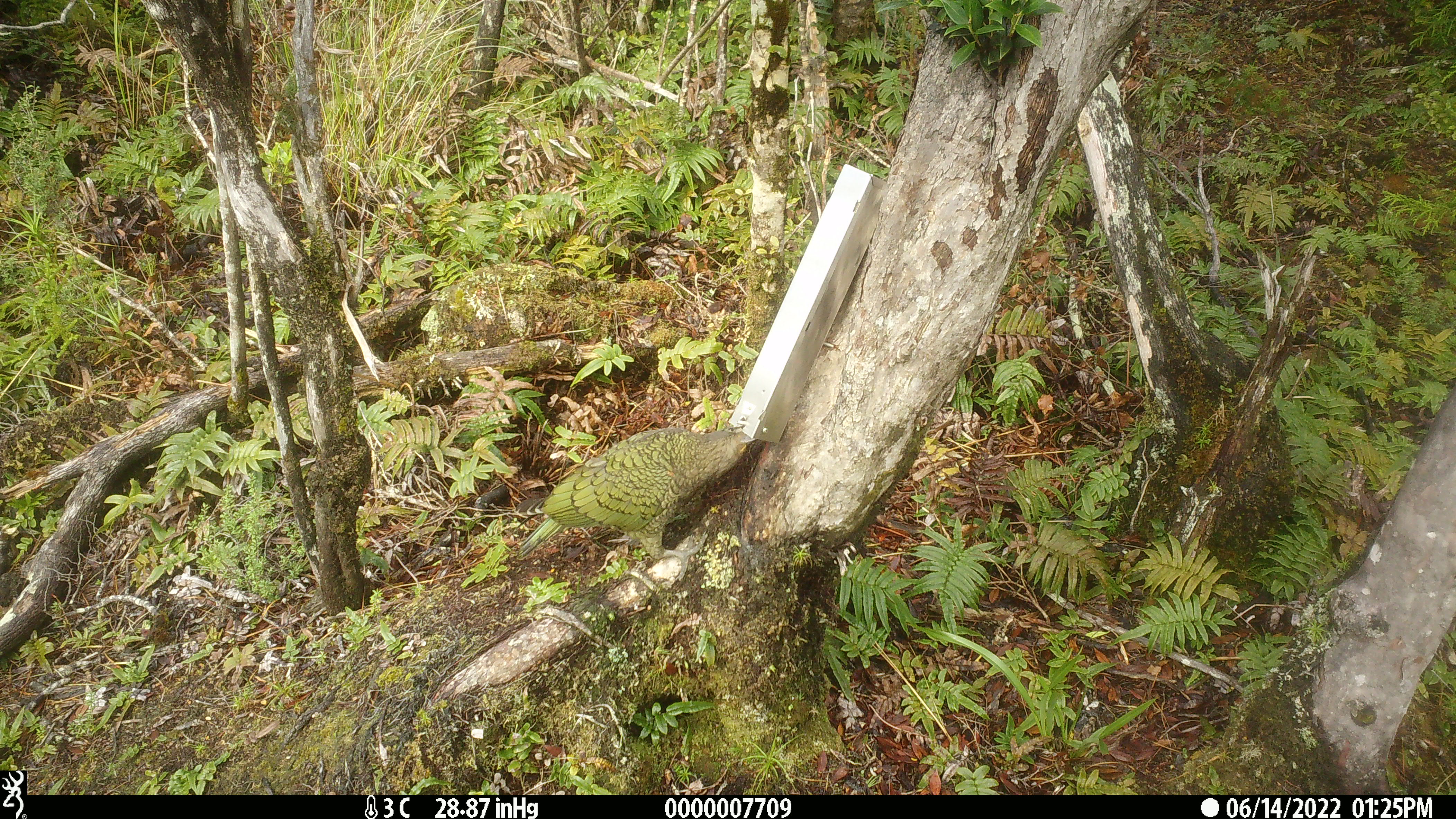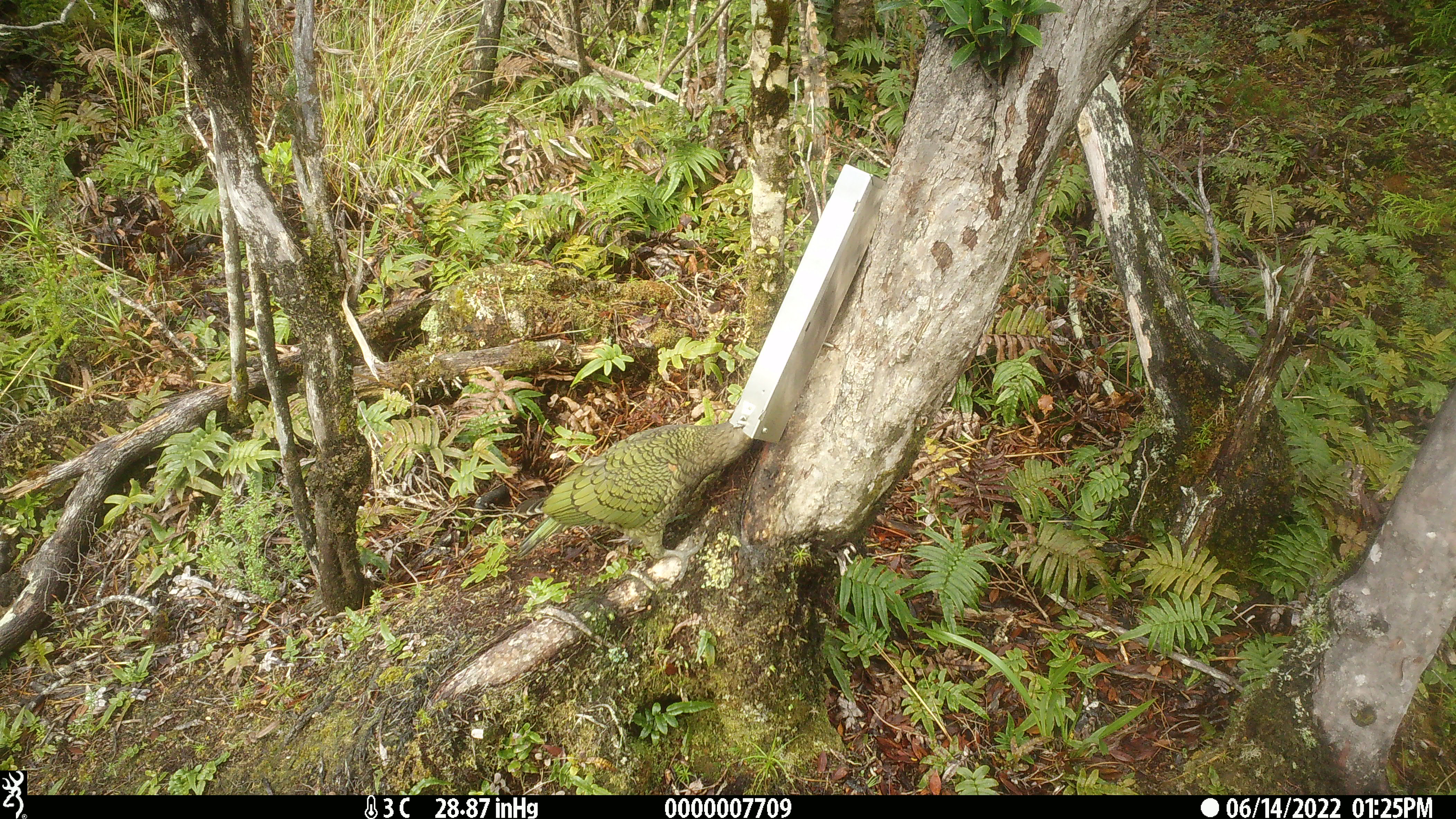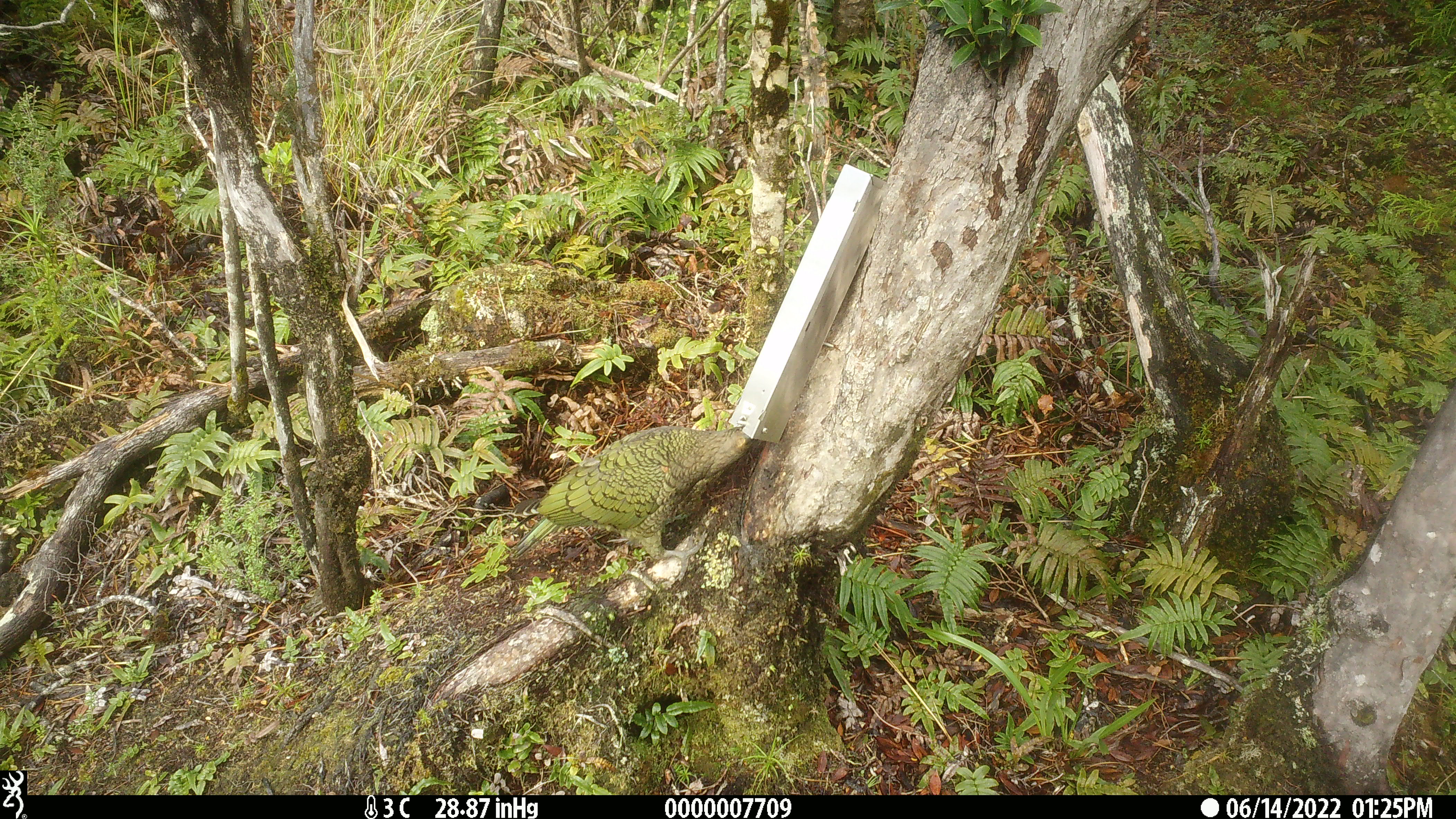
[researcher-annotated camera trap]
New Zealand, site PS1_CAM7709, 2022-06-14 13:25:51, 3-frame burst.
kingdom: Animalia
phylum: Chordata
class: Aves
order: Psittaciformes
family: Strigopidae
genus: Nestor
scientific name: Nestor notabilis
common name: kea